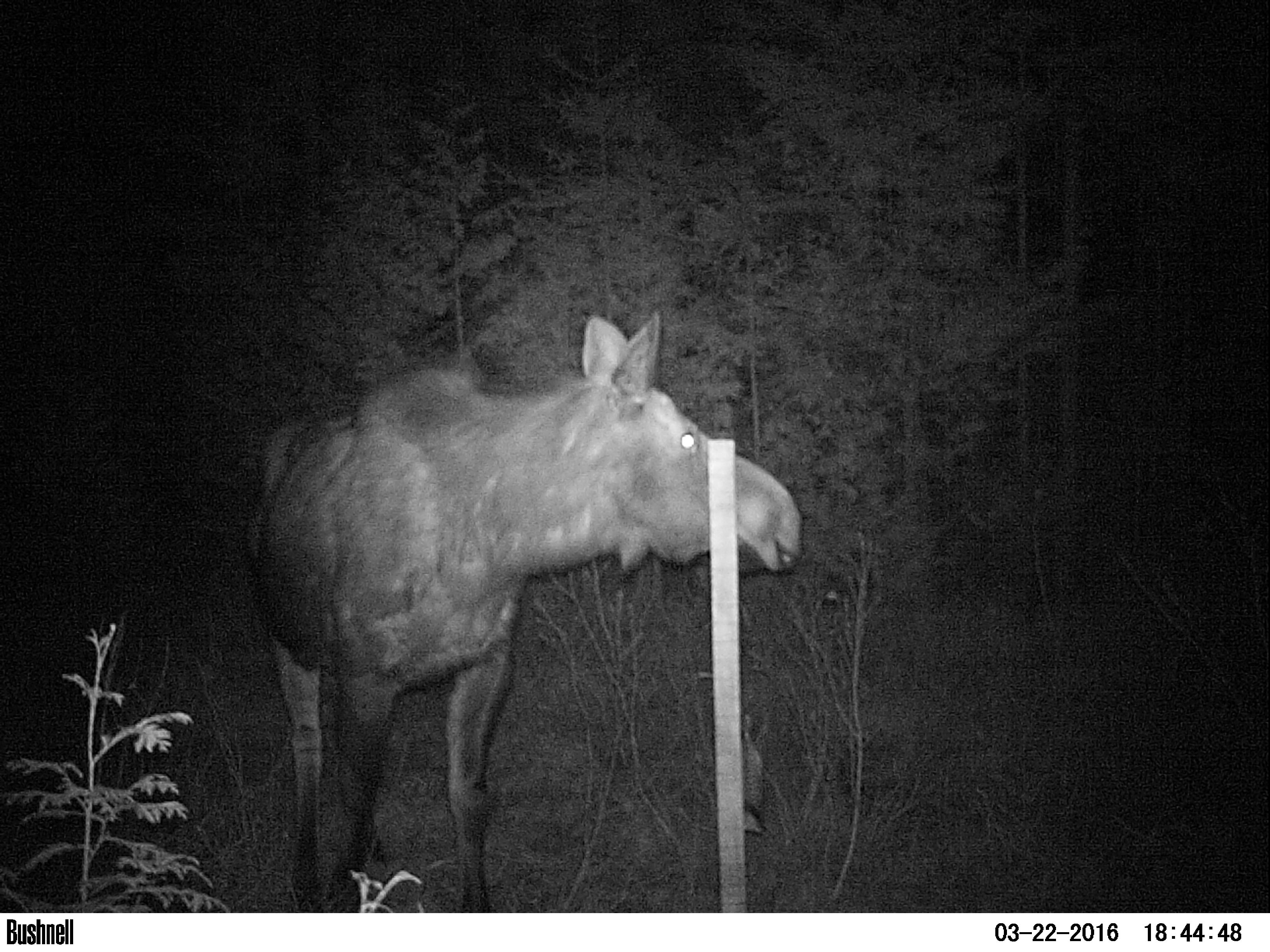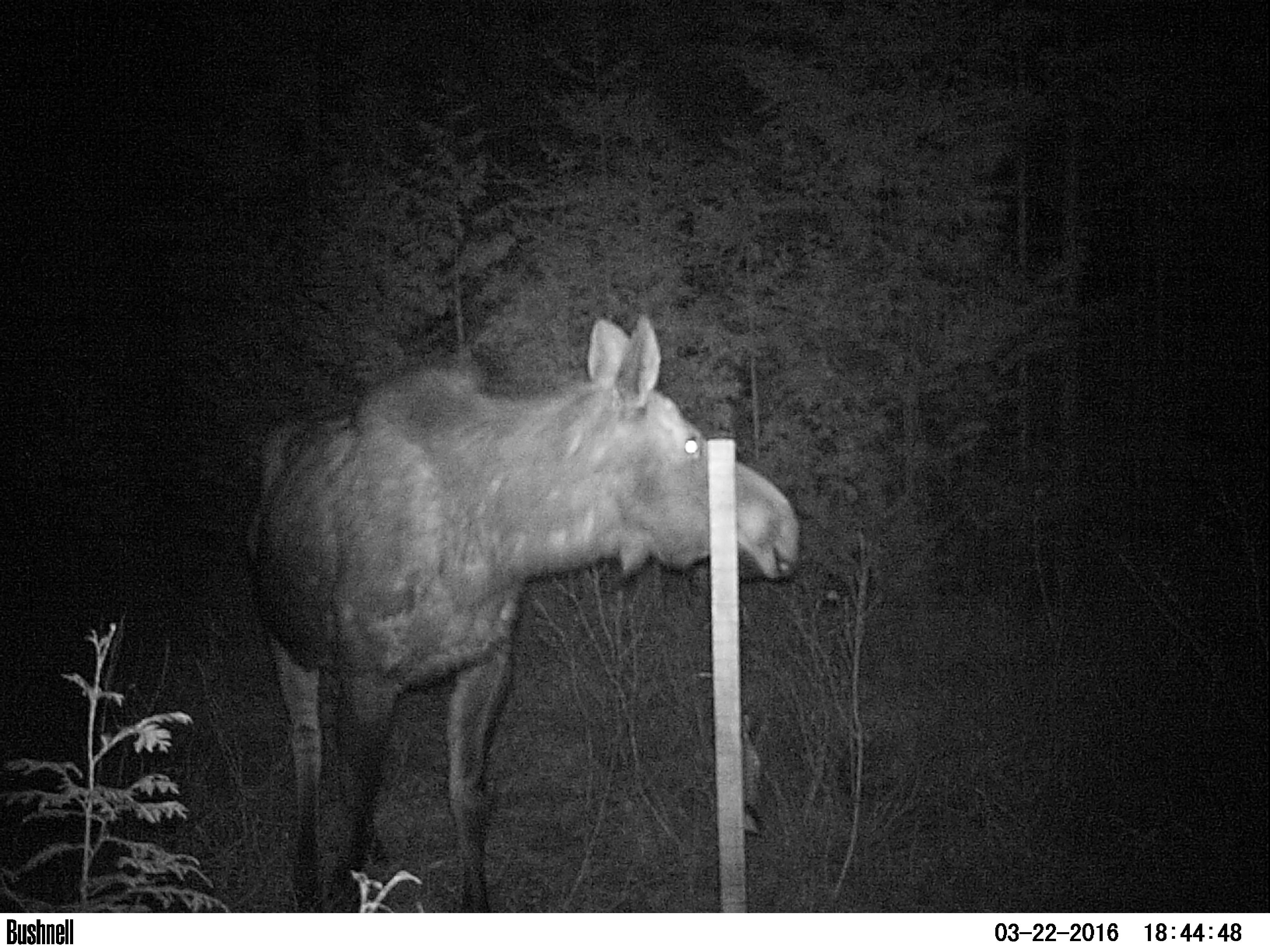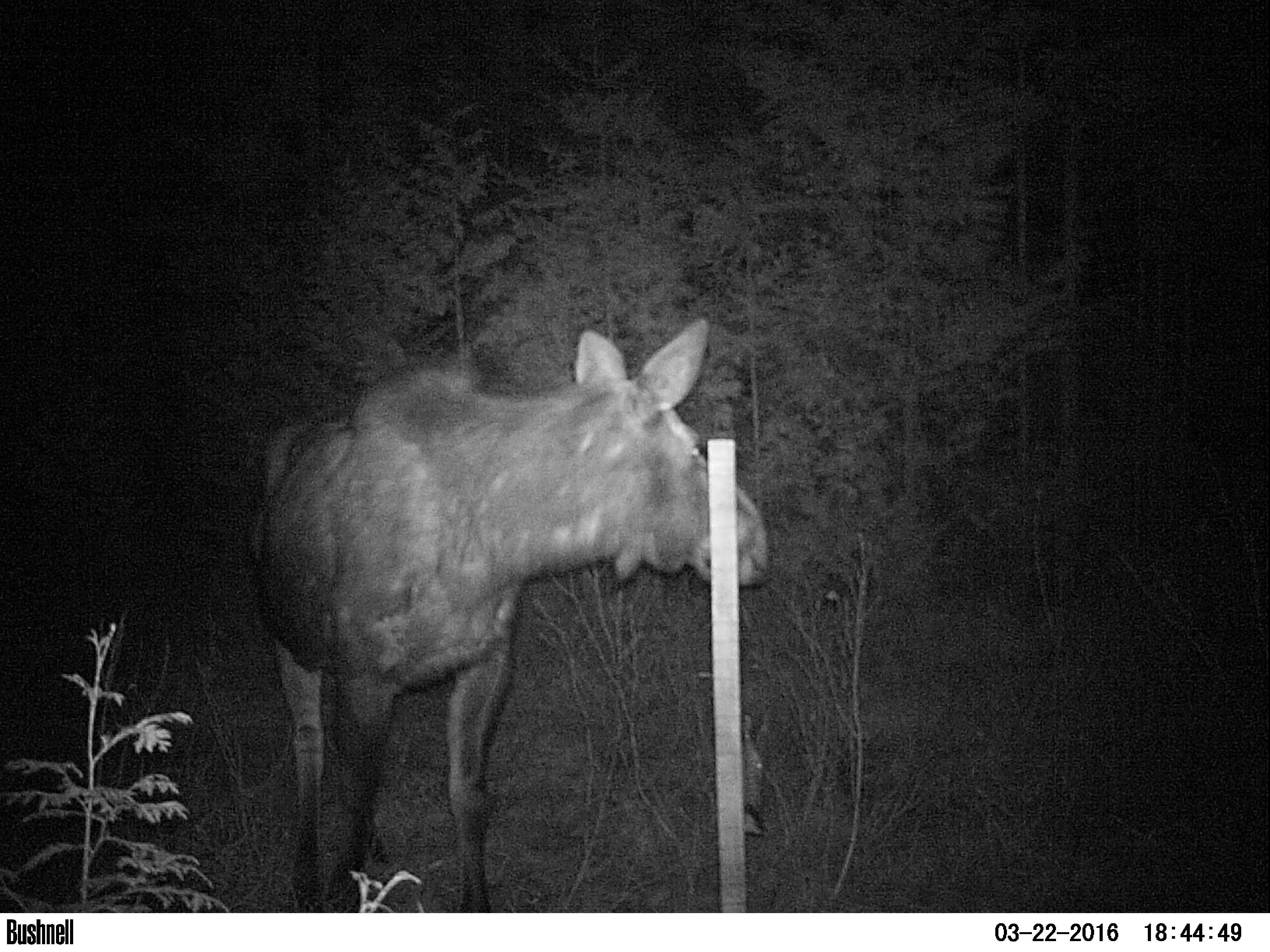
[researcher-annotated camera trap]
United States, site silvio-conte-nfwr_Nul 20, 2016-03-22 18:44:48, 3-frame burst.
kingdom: Animalia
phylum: Chordata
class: Mammalia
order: Artiodactyla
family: Cervidae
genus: Alces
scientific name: Alces alces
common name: moose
Moose (Alces alces).